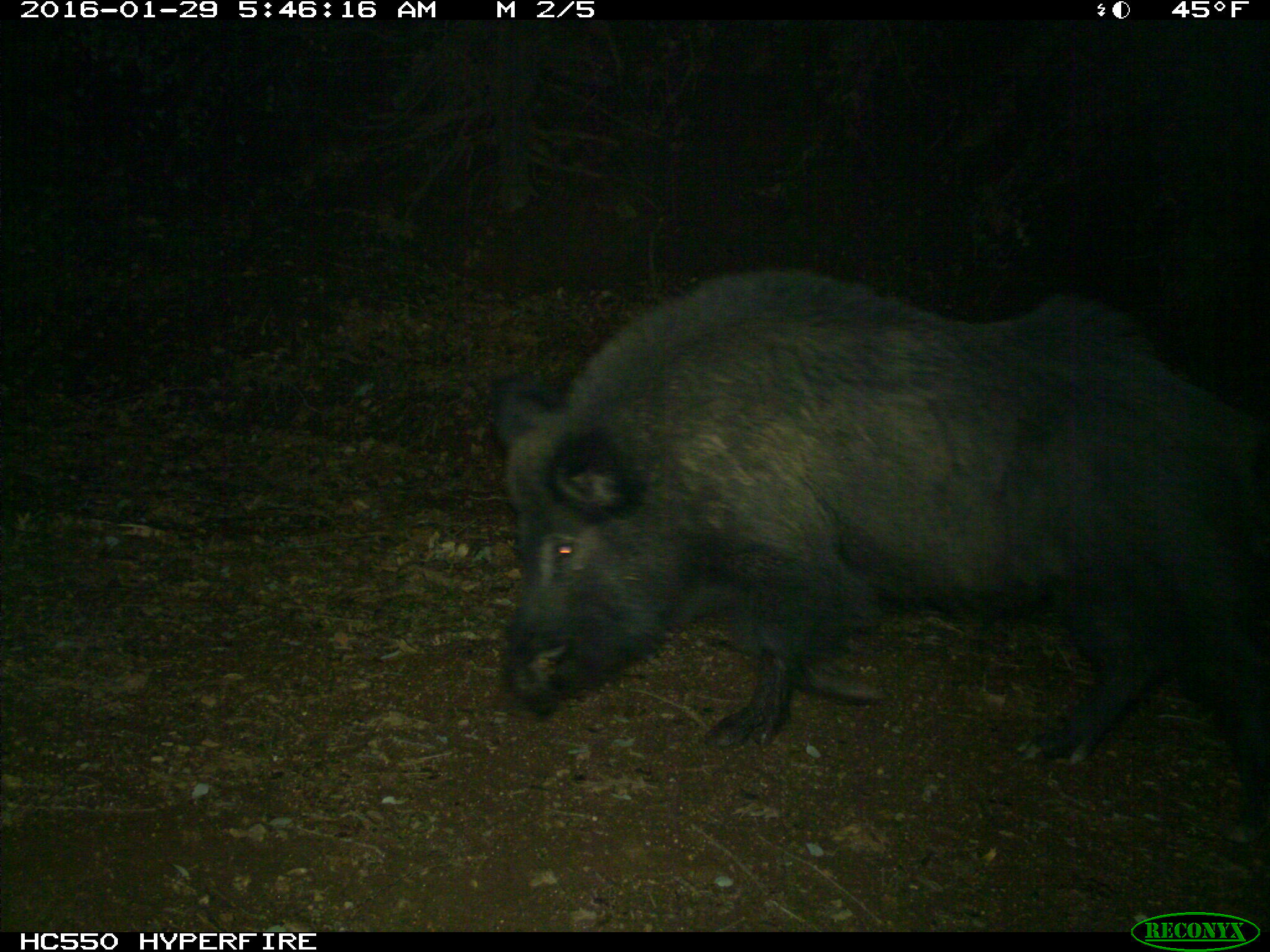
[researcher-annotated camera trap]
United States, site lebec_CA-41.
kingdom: Animalia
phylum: Chordata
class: Mammalia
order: Artiodactyla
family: Suidae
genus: Sus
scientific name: Sus scrofa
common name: wild boar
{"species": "Sus scrofa (wild boar)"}